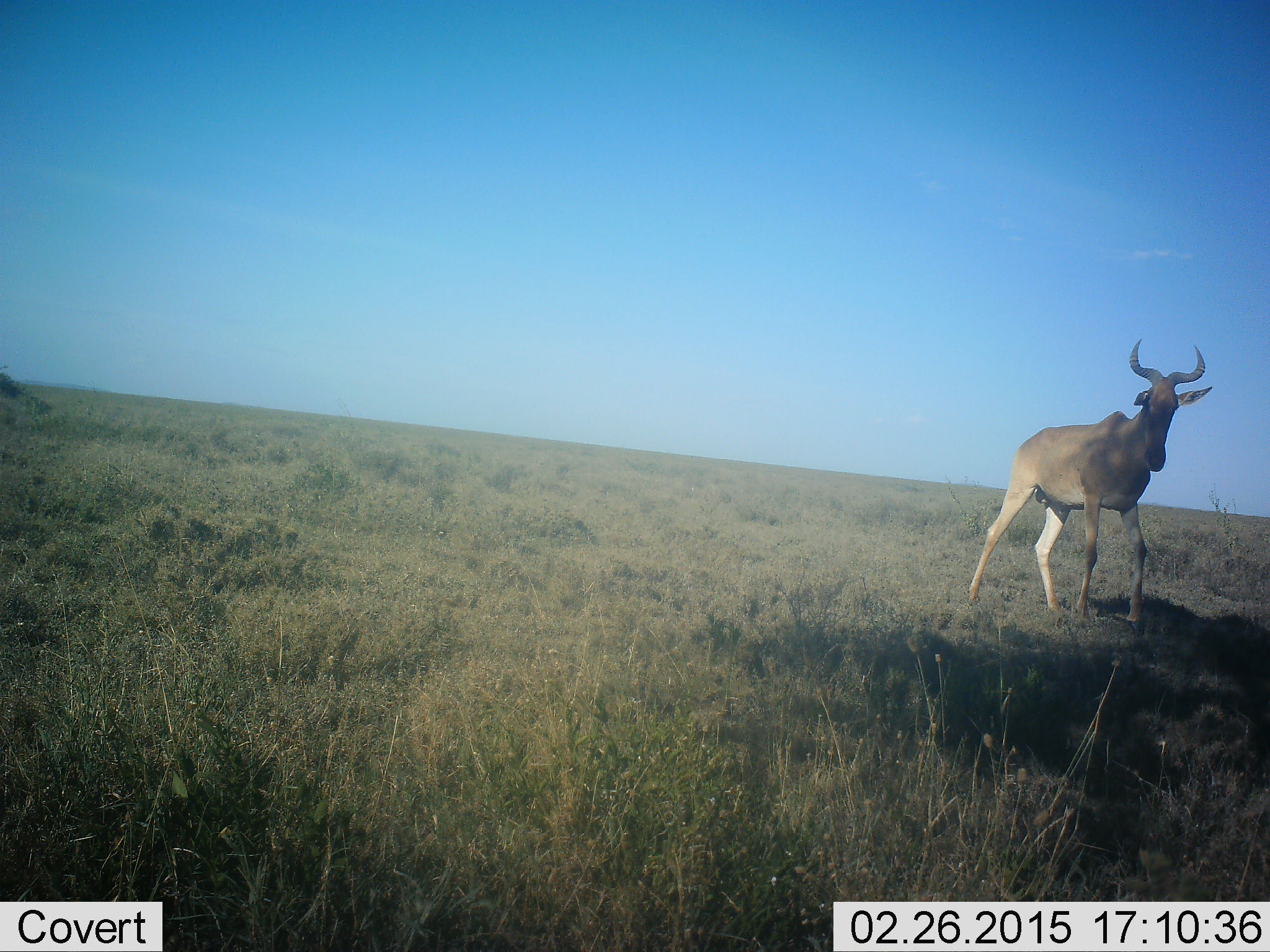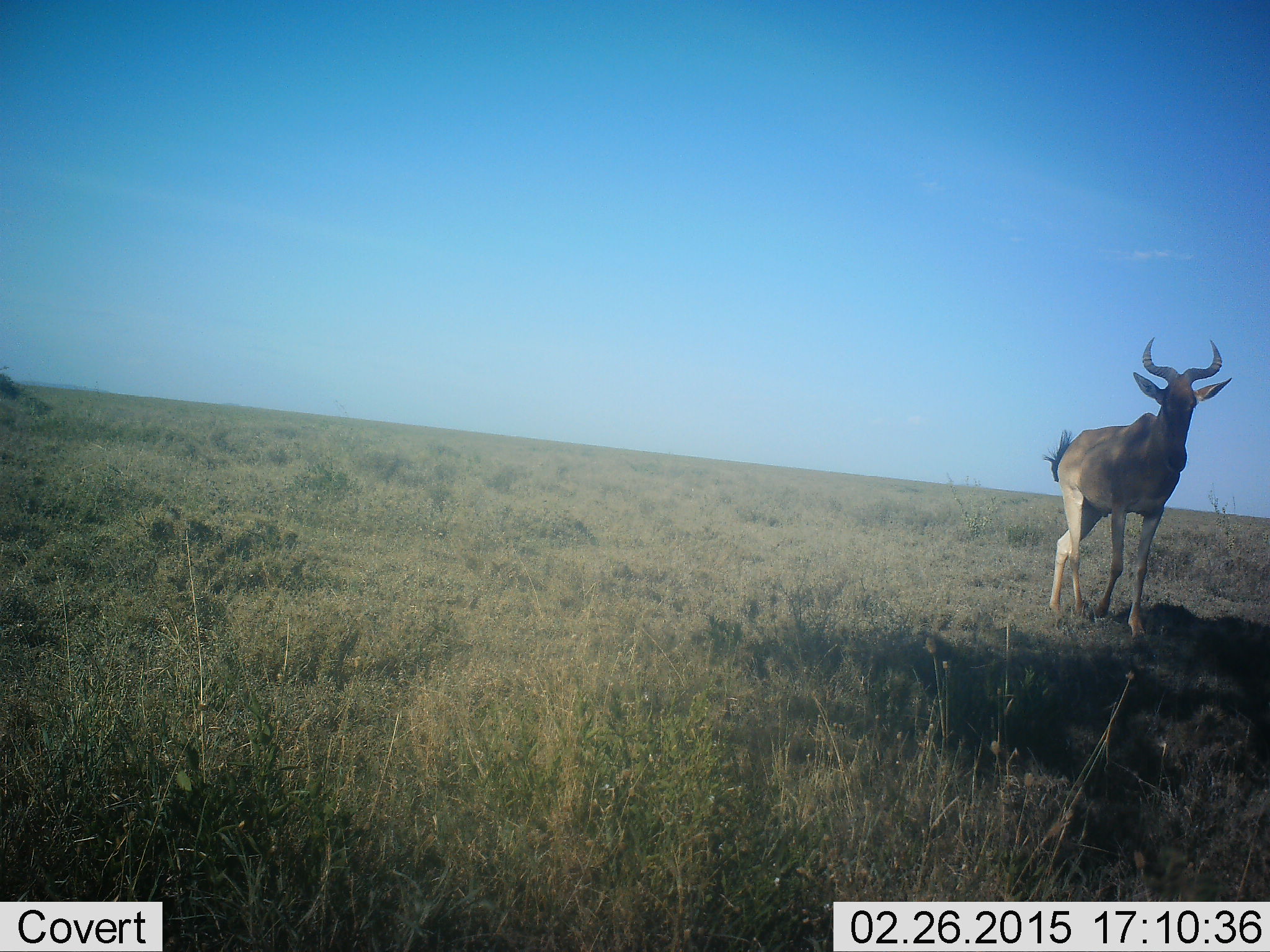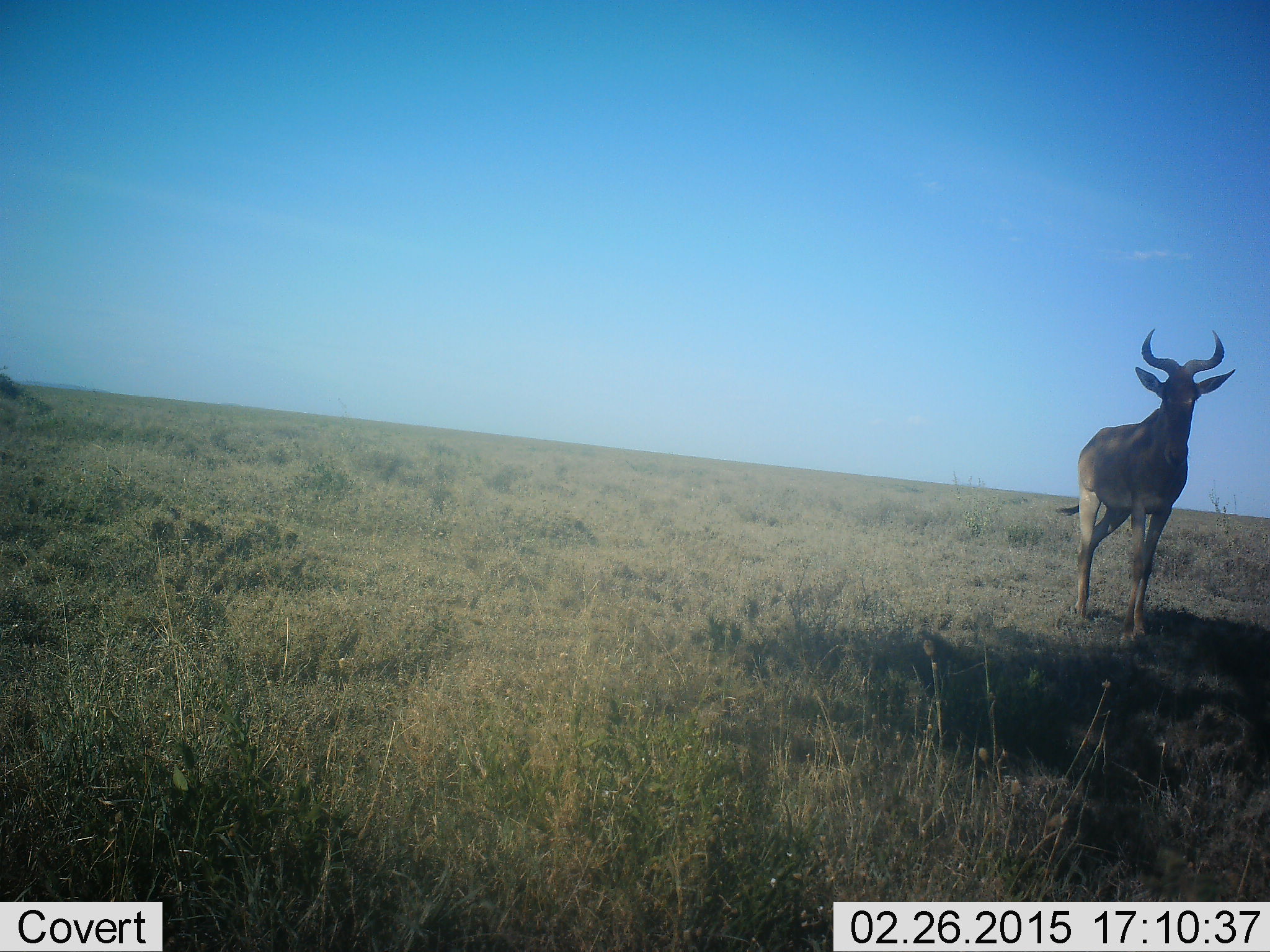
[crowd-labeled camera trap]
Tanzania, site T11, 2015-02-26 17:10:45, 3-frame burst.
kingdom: Animalia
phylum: Chordata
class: Mammalia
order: Artiodactyla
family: Bovidae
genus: Alcelaphus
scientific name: Alcelaphus buselaphus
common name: hartebeest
Hartebeest (Alcelaphus buselaphus), count 1. Behavior (volunteer vote fractions): standing 40%, resting 0%, moving 70%, interacting 0%. Young present (vote fraction): 0%. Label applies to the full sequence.